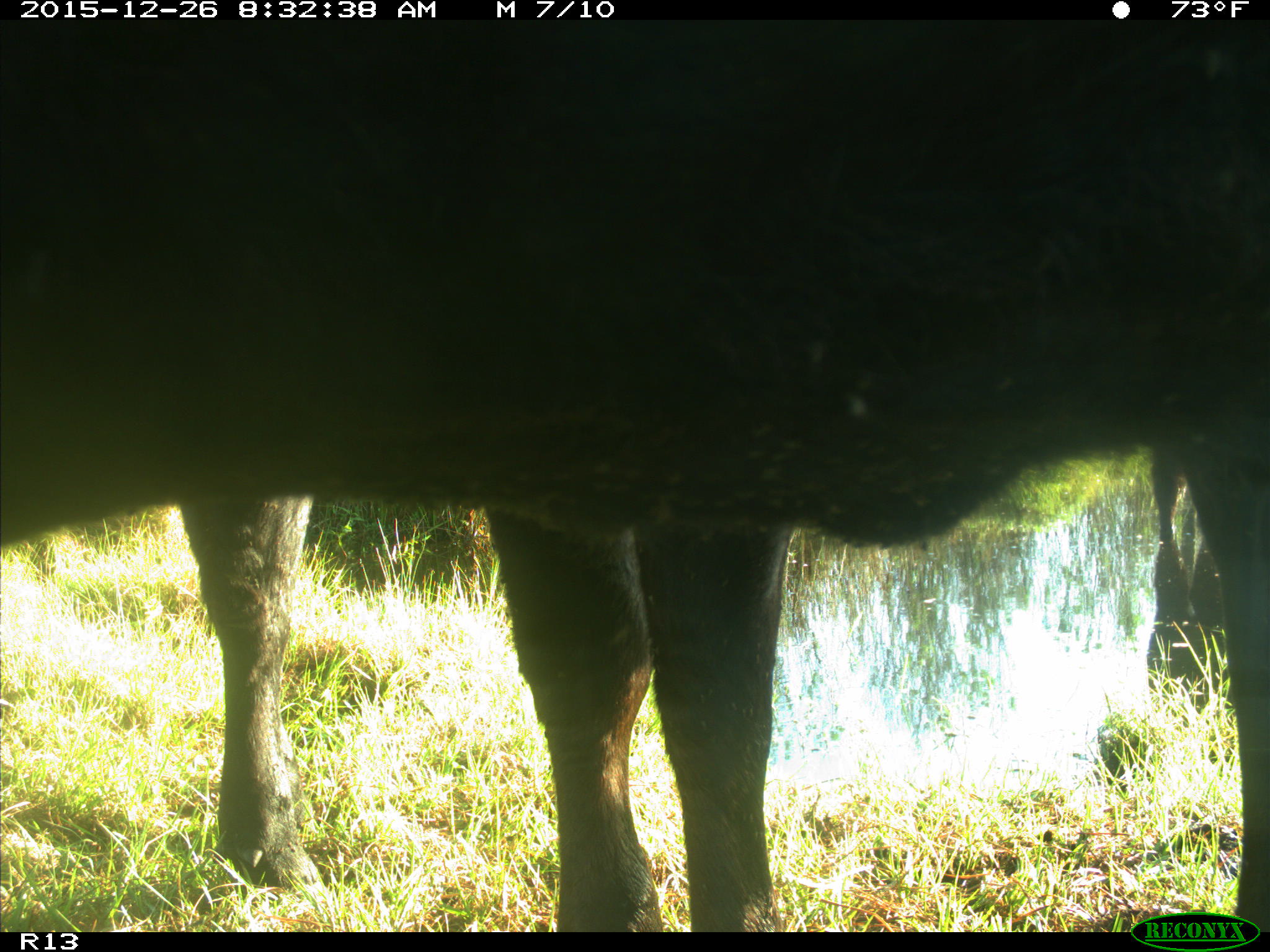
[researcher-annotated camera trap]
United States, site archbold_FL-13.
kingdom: Animalia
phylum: Chordata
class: Mammalia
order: Artiodactyla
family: Bovidae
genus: Bos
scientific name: Bos taurus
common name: domestic cow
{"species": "Bos taurus (domestic cow)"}